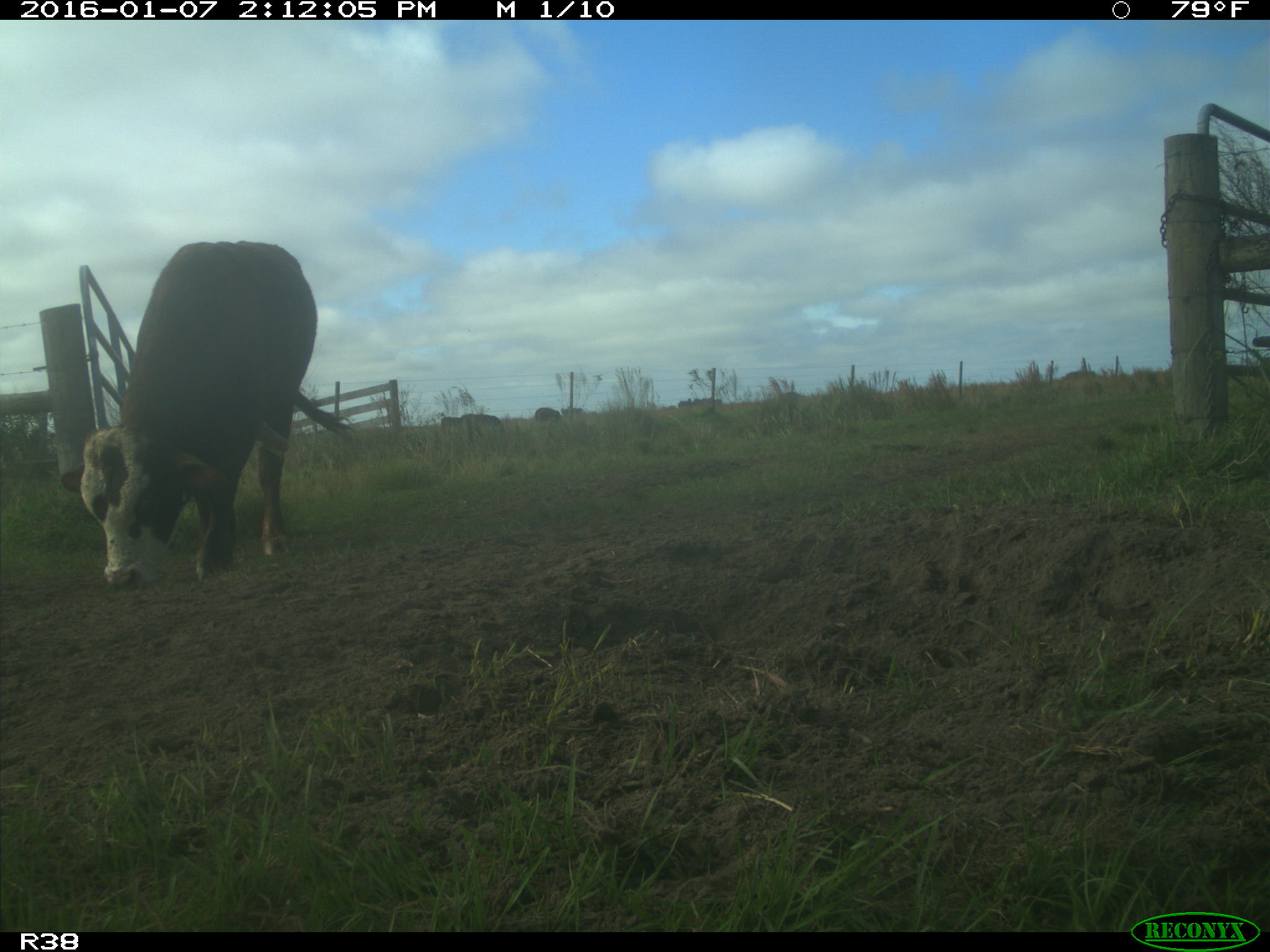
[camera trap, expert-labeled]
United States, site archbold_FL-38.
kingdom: Animalia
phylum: Chordata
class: Mammalia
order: Artiodactyla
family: Bovidae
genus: Bos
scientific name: Bos taurus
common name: domestic cow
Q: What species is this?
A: Bos taurus (domestic cow).